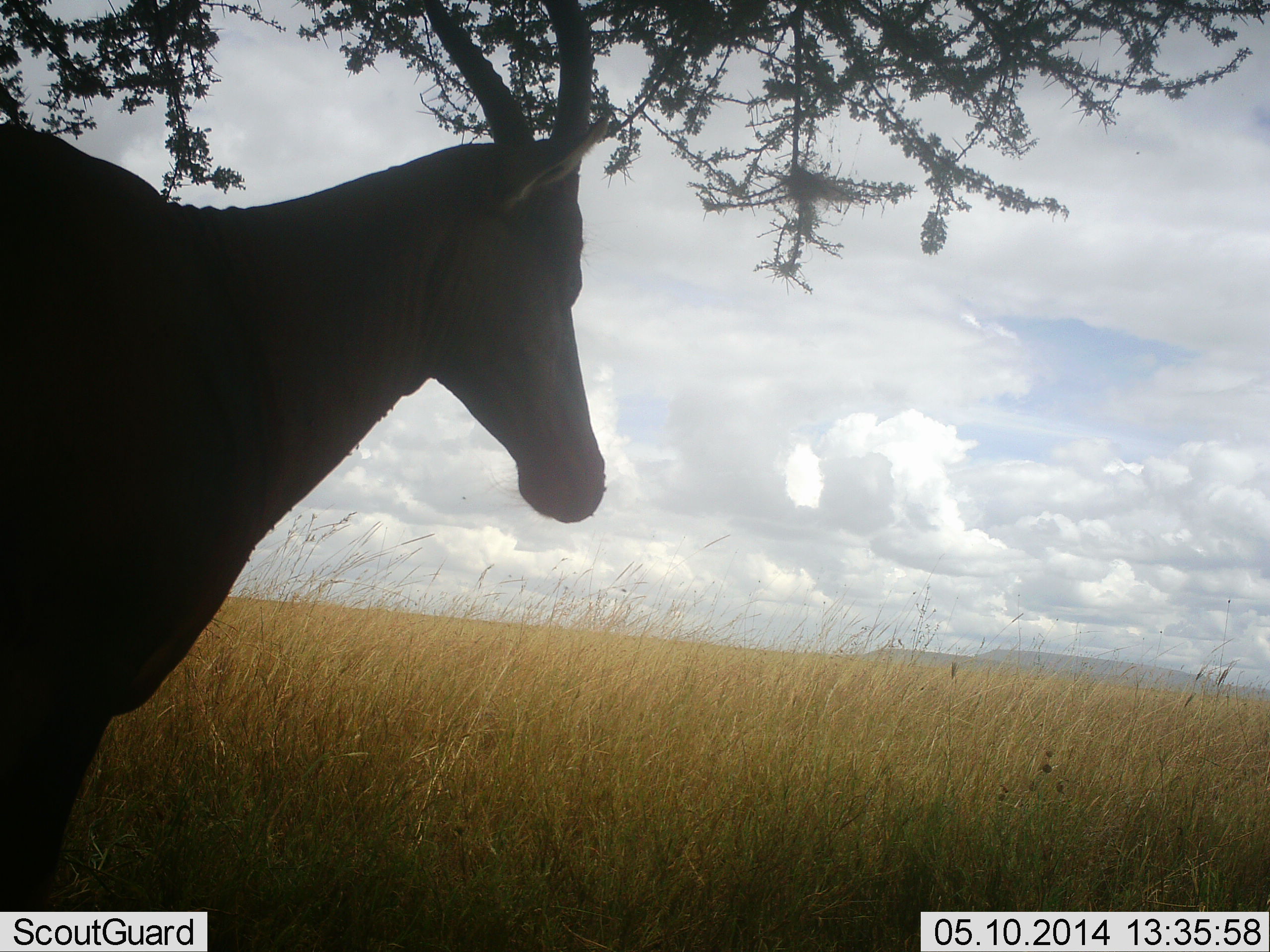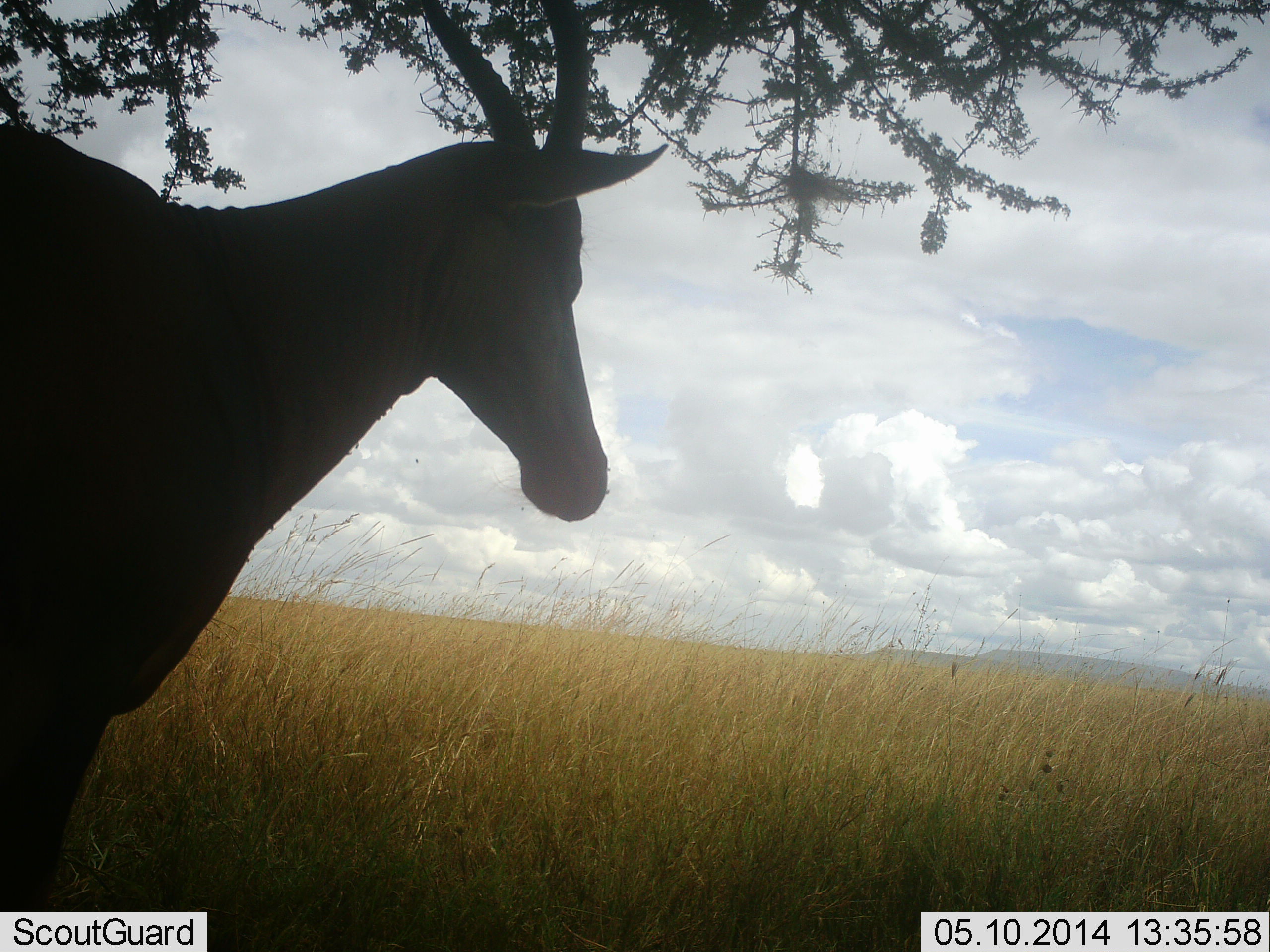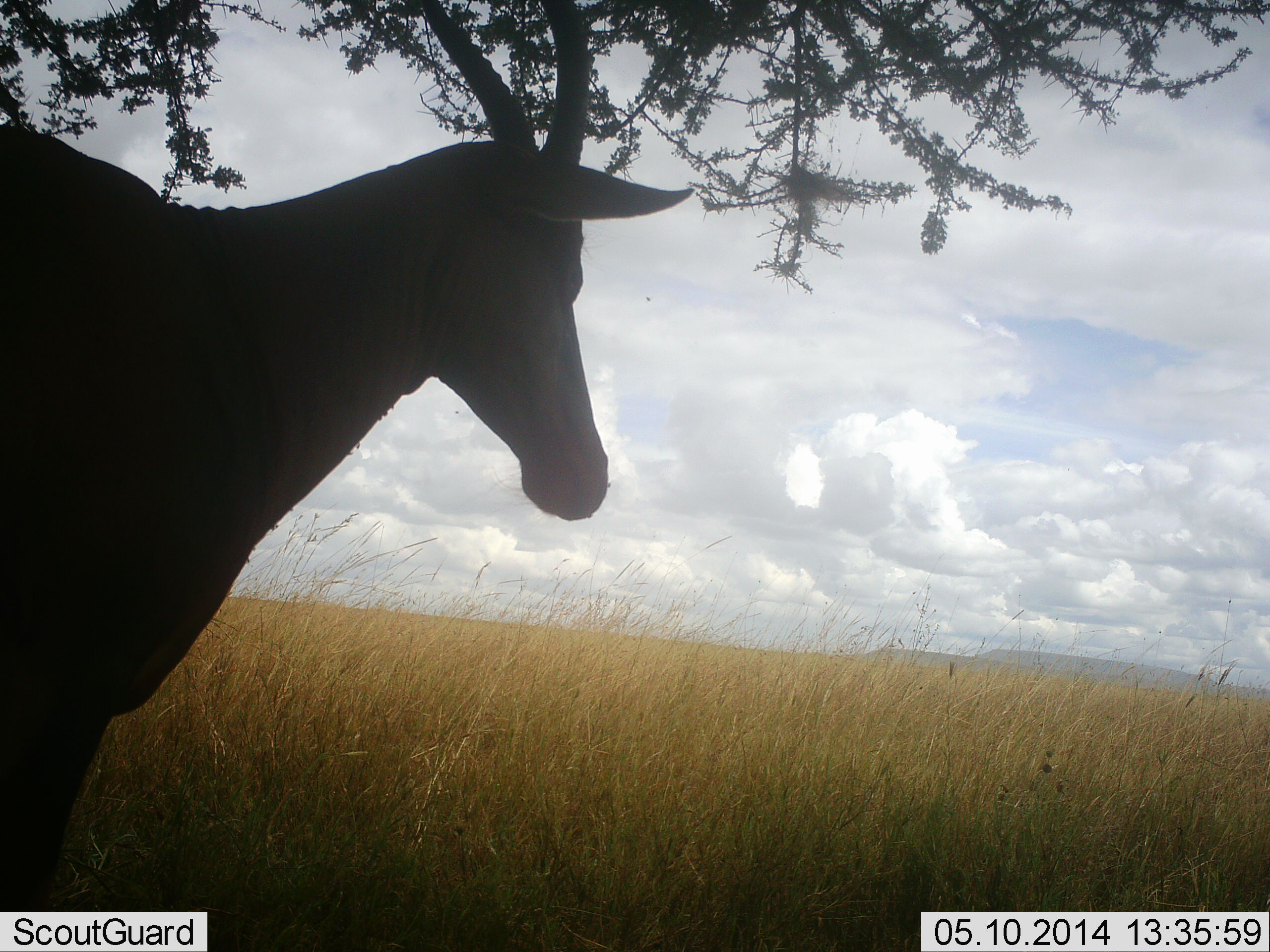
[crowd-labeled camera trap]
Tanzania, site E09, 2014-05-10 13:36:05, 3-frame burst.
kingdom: Animalia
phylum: Chordata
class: Mammalia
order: Artiodactyla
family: Bovidae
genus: Alcelaphus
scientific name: Alcelaphus buselaphus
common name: hartebeest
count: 1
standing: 100%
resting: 0%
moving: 0%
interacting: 0%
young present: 0%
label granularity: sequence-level